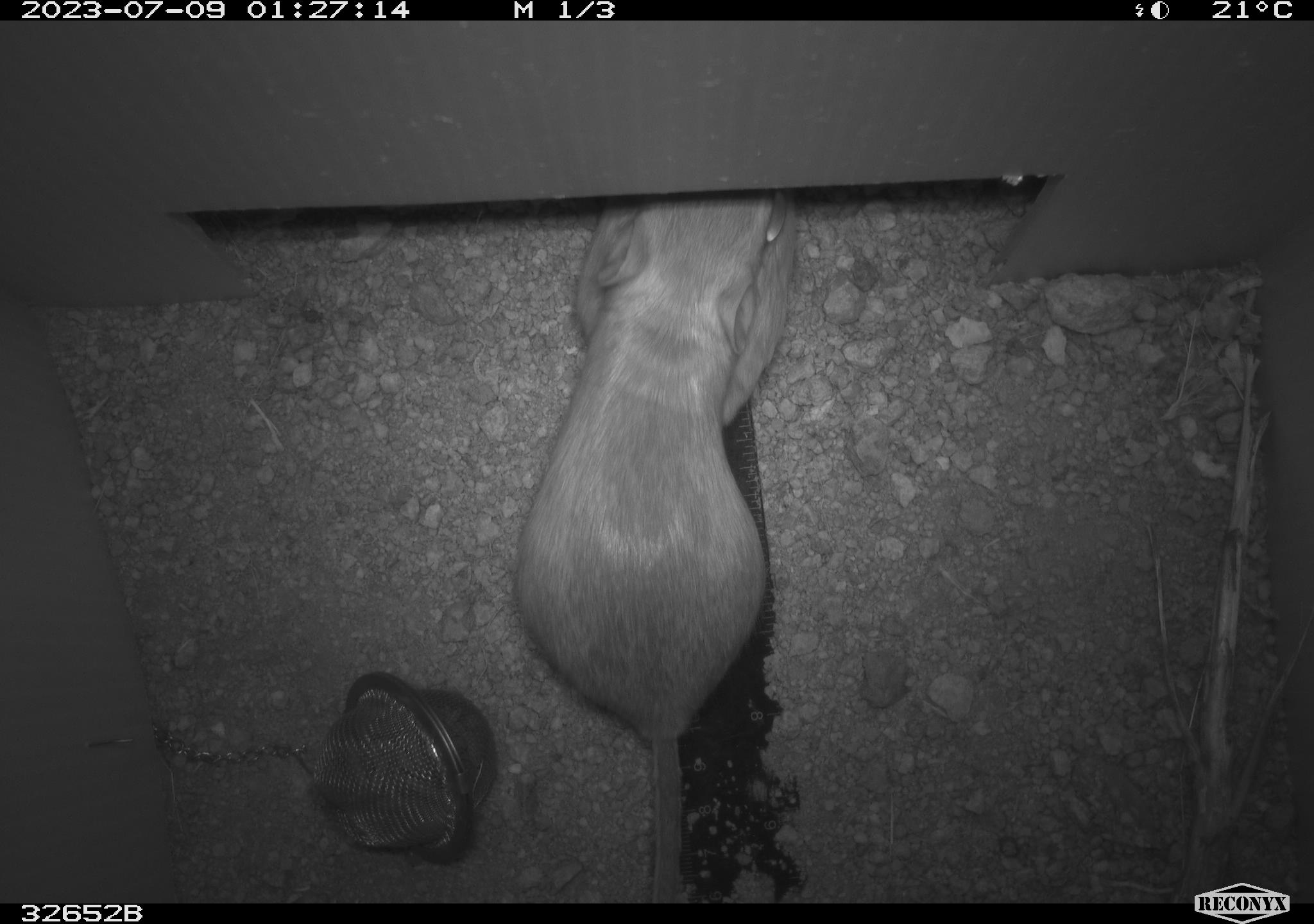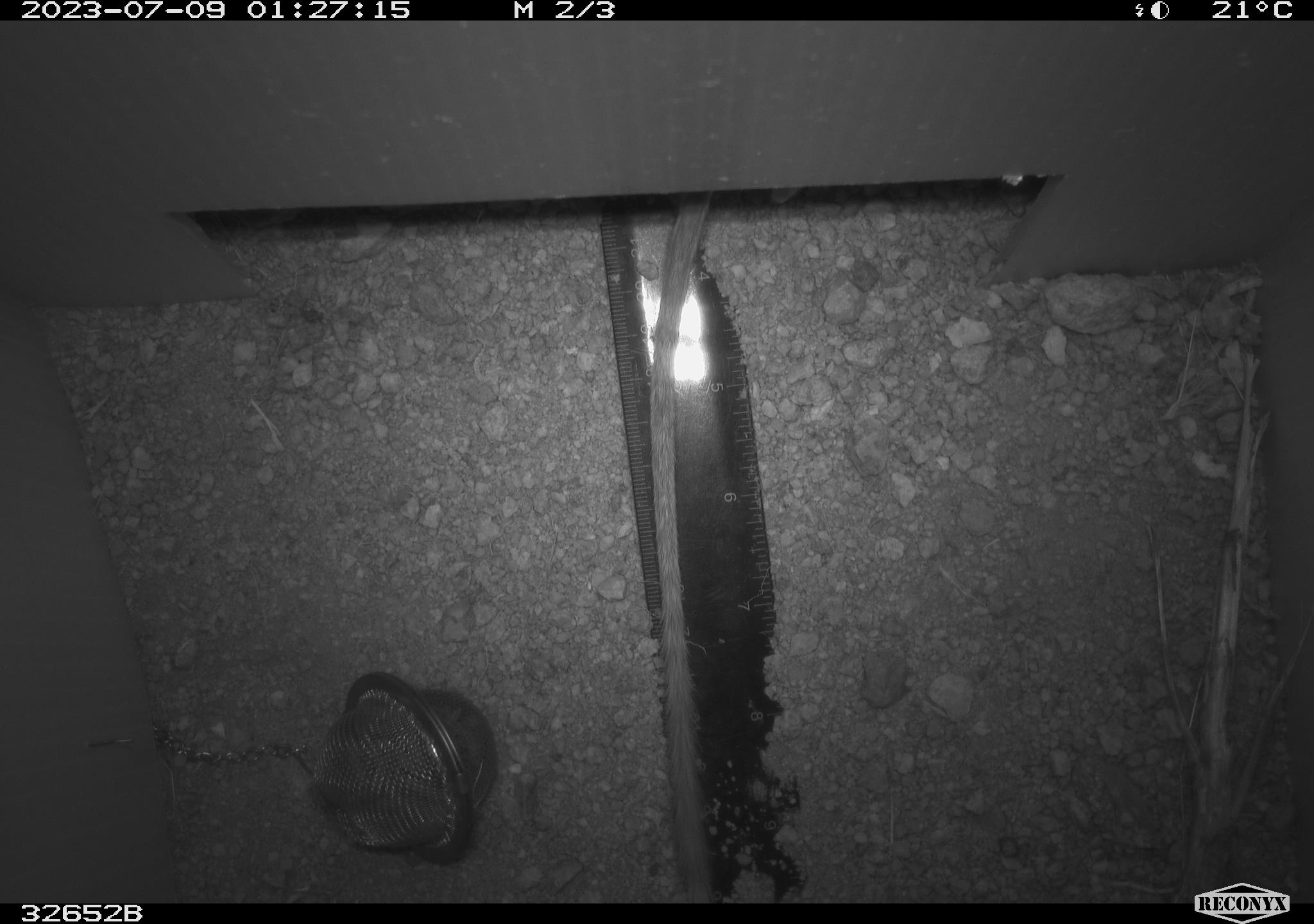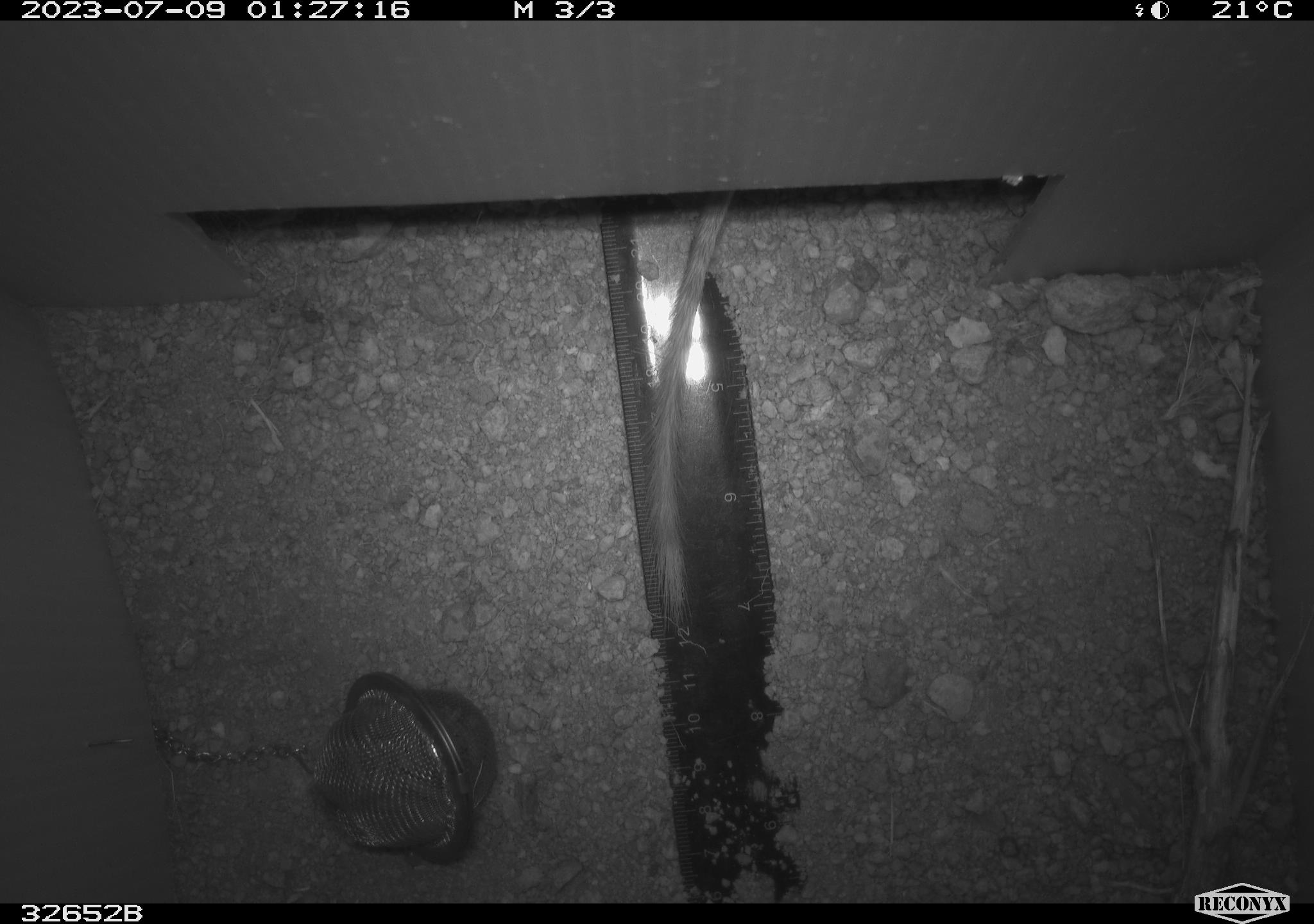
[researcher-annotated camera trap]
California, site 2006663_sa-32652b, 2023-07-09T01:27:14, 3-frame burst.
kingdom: Animalia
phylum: Chordata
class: Mammalia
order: Rodentia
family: Heteromyidae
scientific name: Heteromyidae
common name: kangaroo rats and pocket mice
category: heteromyidae family